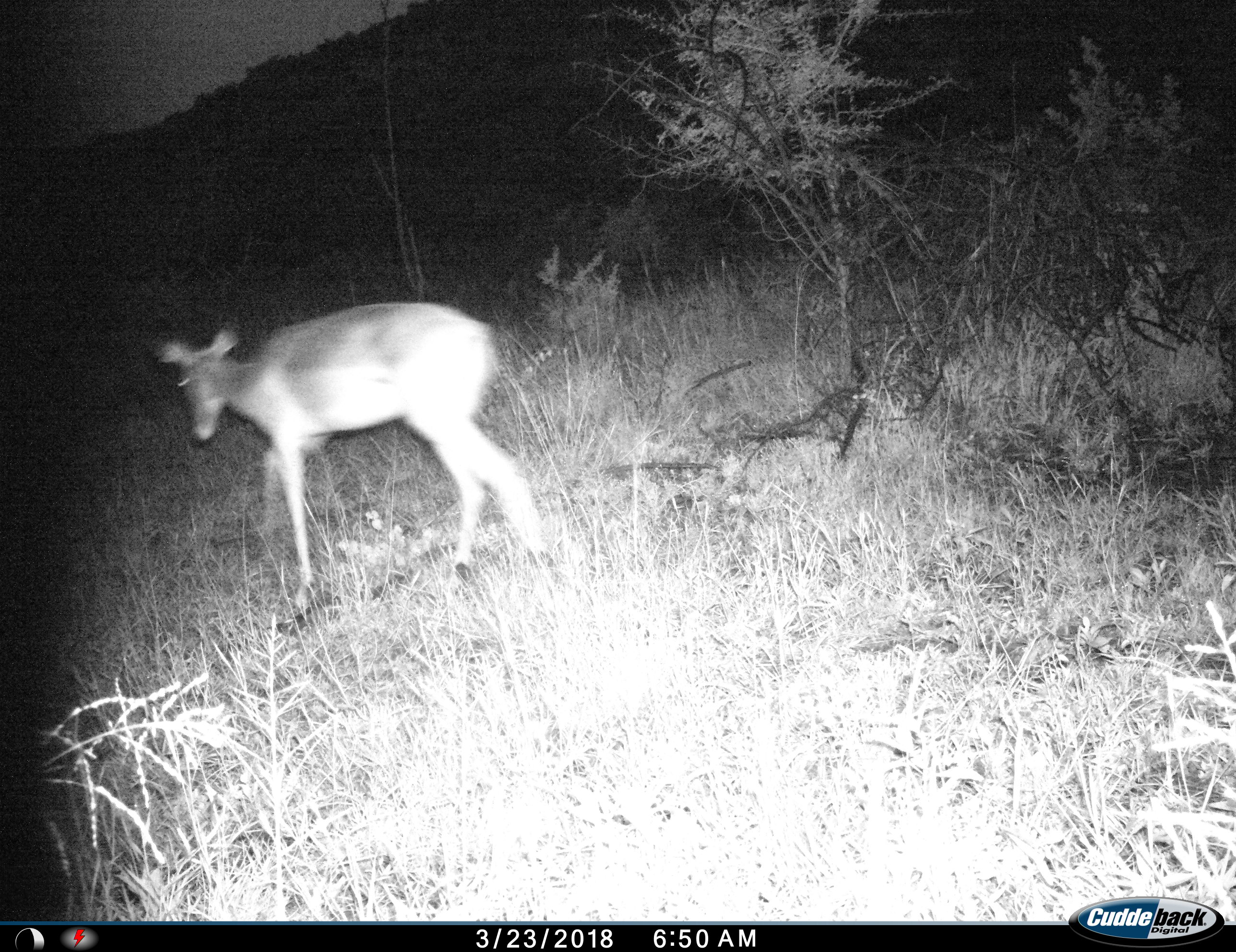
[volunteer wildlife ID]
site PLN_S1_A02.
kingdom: Animalia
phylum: Chordata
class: Mammalia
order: Artiodactyla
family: Bovidae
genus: Aepyceros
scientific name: Aepyceros melampus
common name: impala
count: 1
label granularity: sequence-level